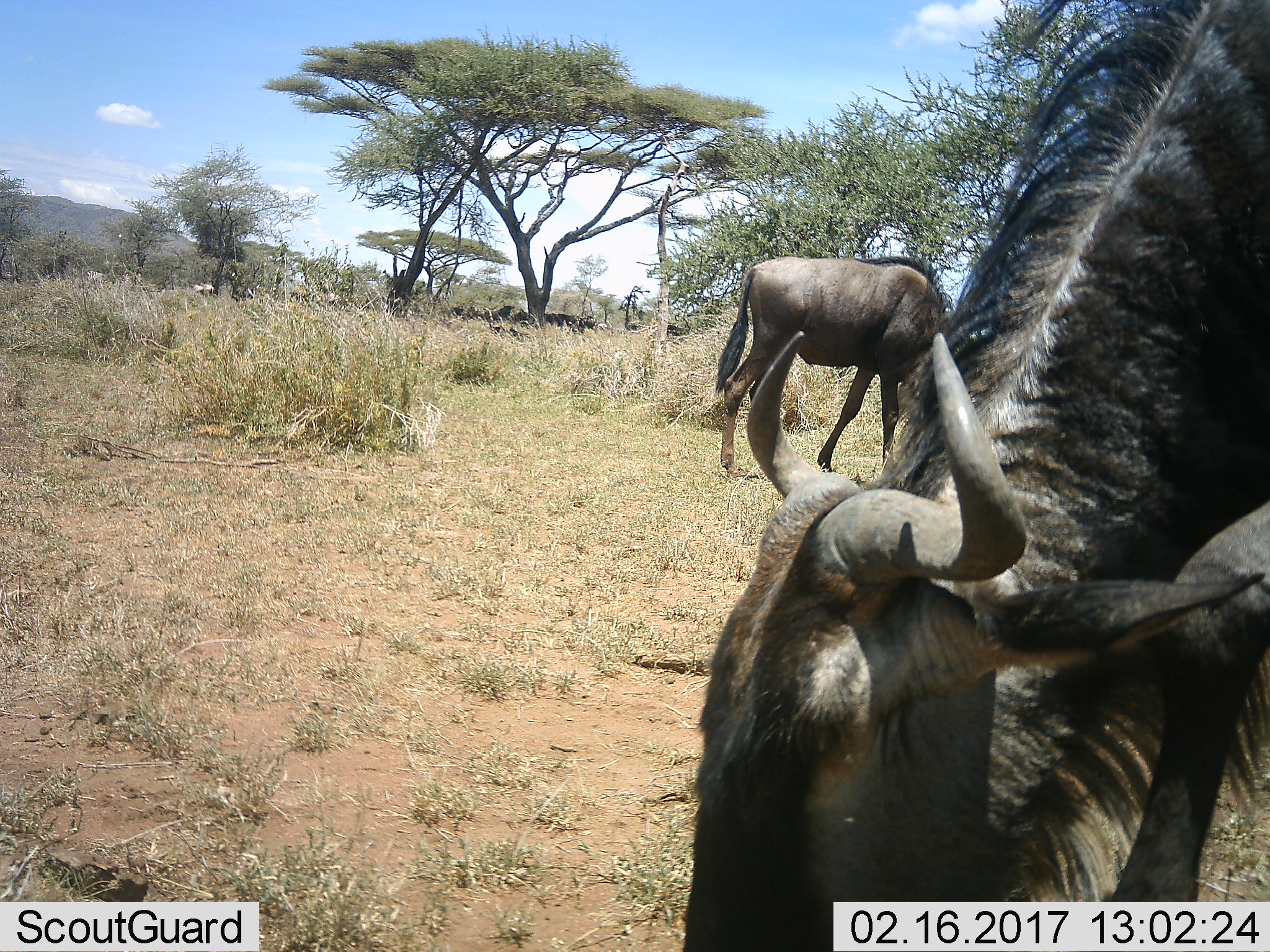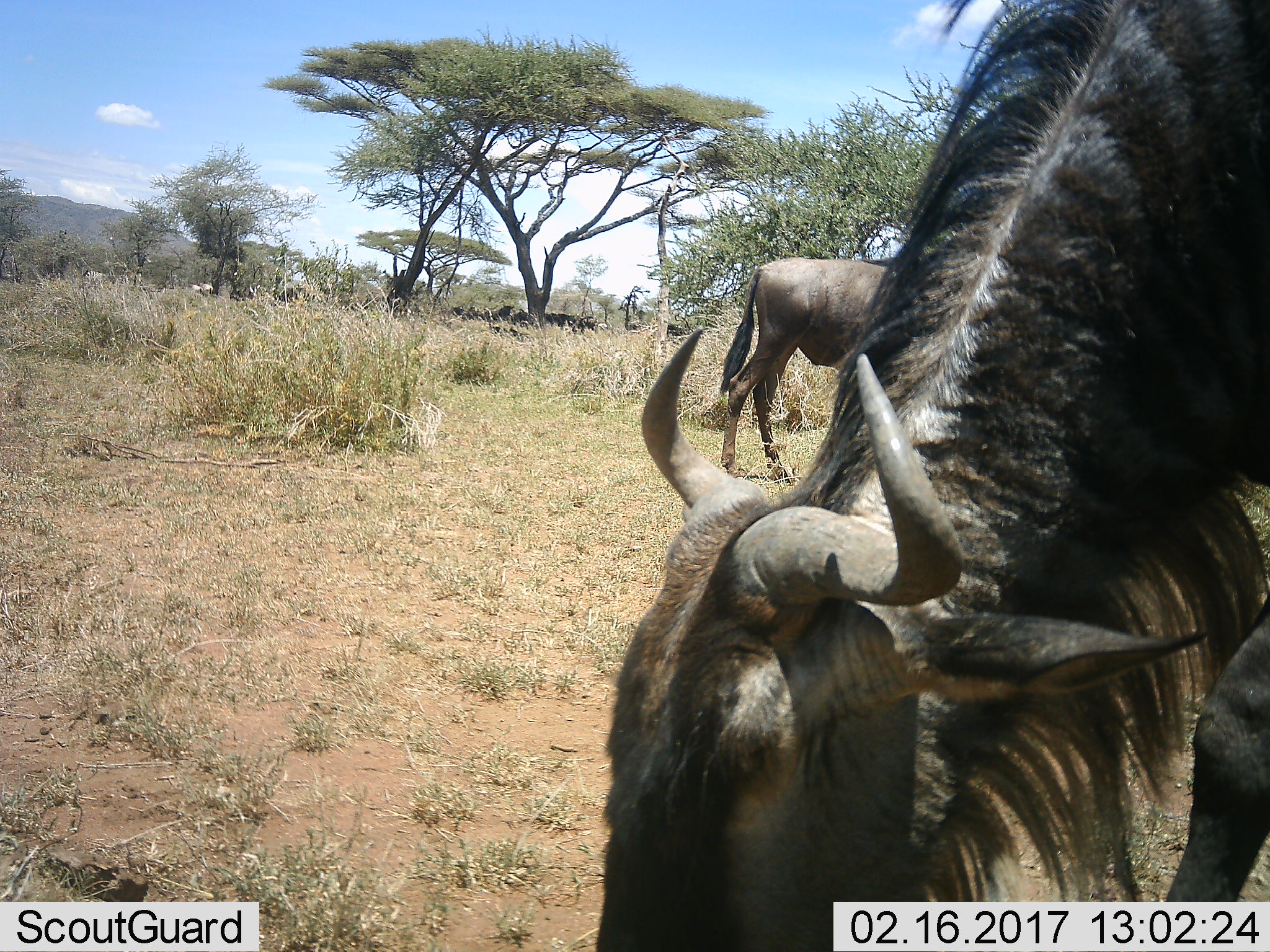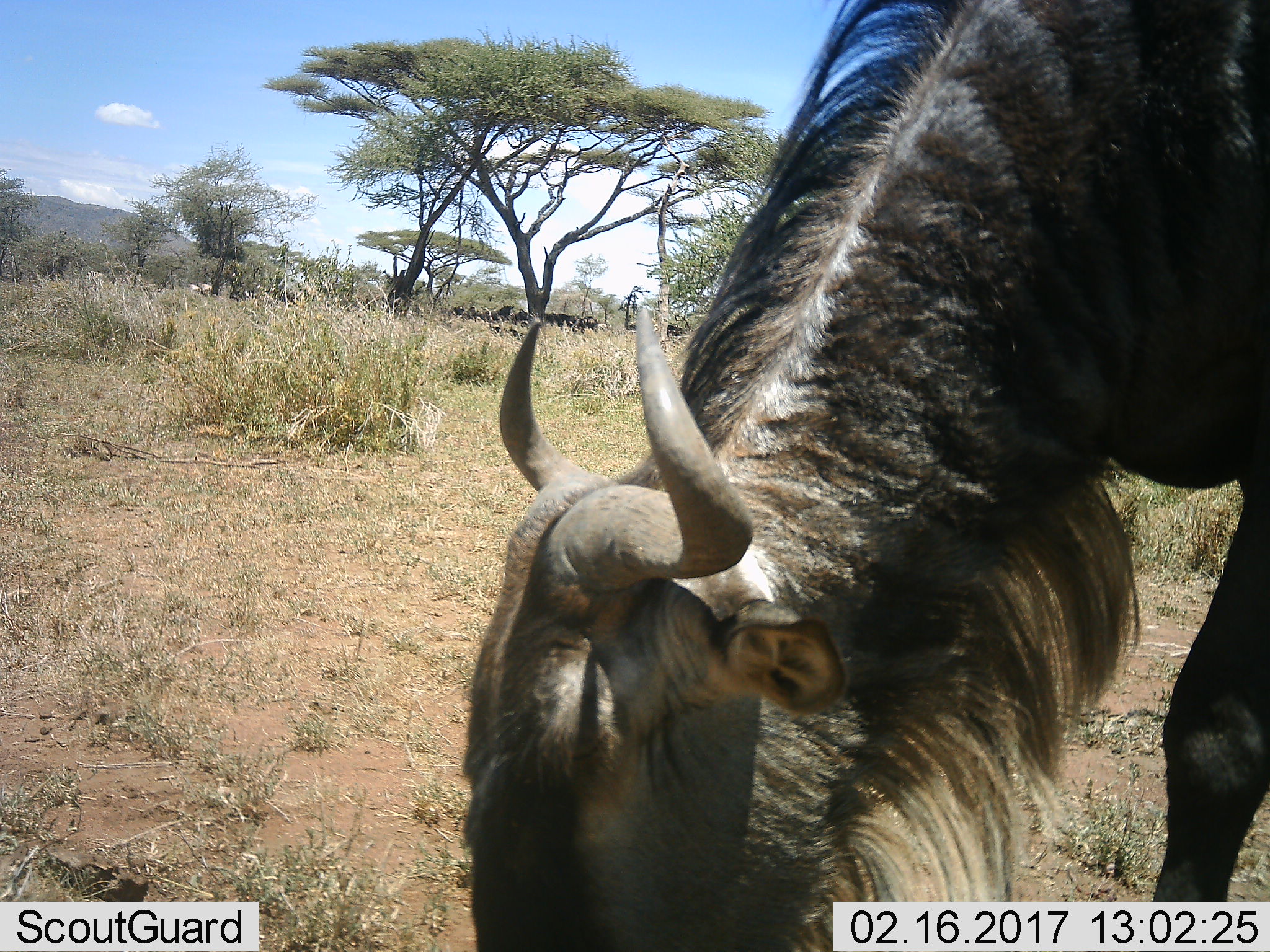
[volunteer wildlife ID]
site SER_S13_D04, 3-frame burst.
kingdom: Animalia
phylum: Chordata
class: Mammalia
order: Artiodactyla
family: Bovidae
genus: Connochaetes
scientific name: Connochaetes taurinus taurinus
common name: blue wildebeest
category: wildebeestblue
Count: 2.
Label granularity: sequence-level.